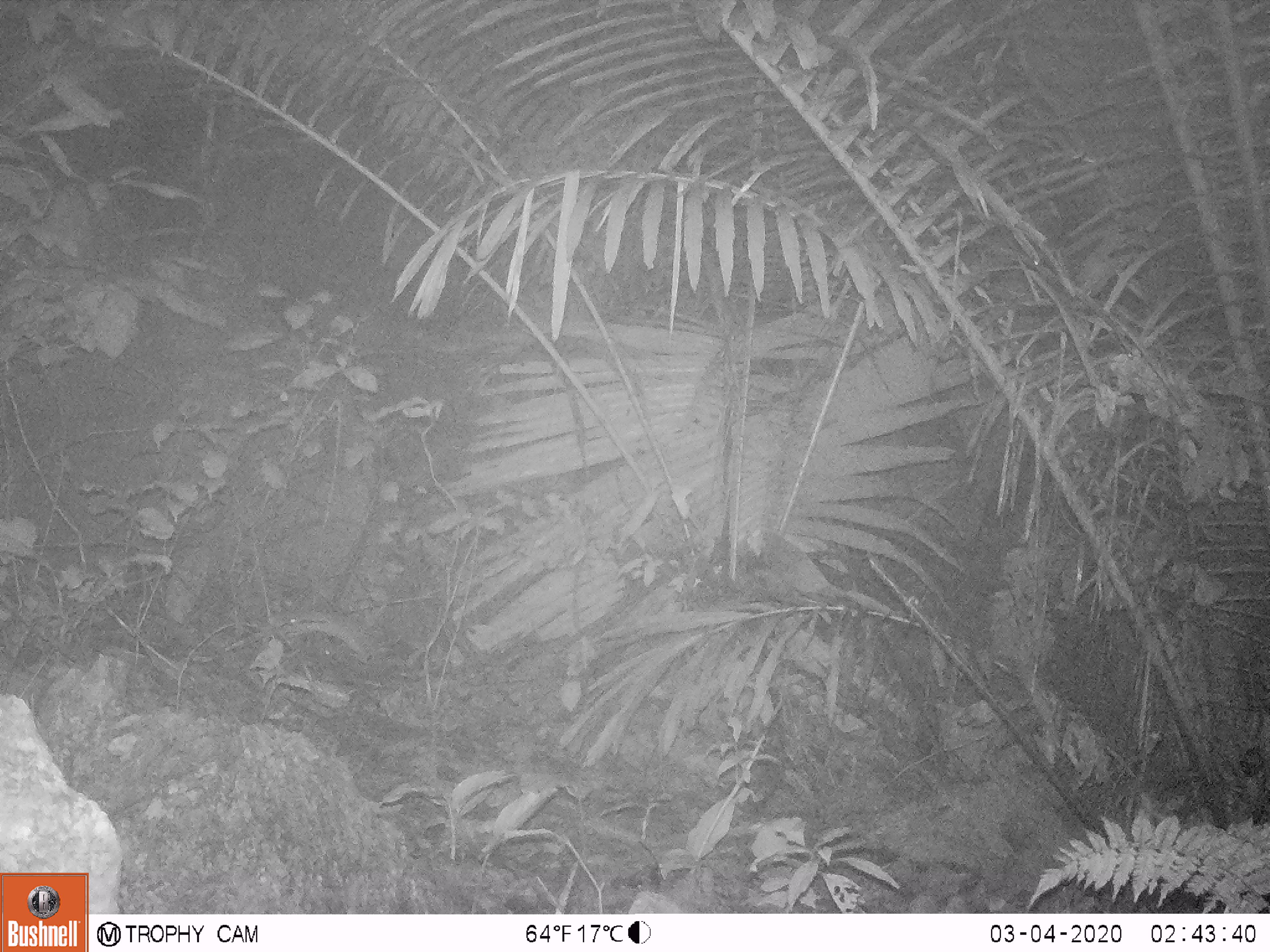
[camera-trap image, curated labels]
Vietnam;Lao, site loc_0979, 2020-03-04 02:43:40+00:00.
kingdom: Animalia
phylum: Chordata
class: Mammalia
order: Rodentia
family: Muridae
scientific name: Muridae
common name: old-world mice and rats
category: unidentified murid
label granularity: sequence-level